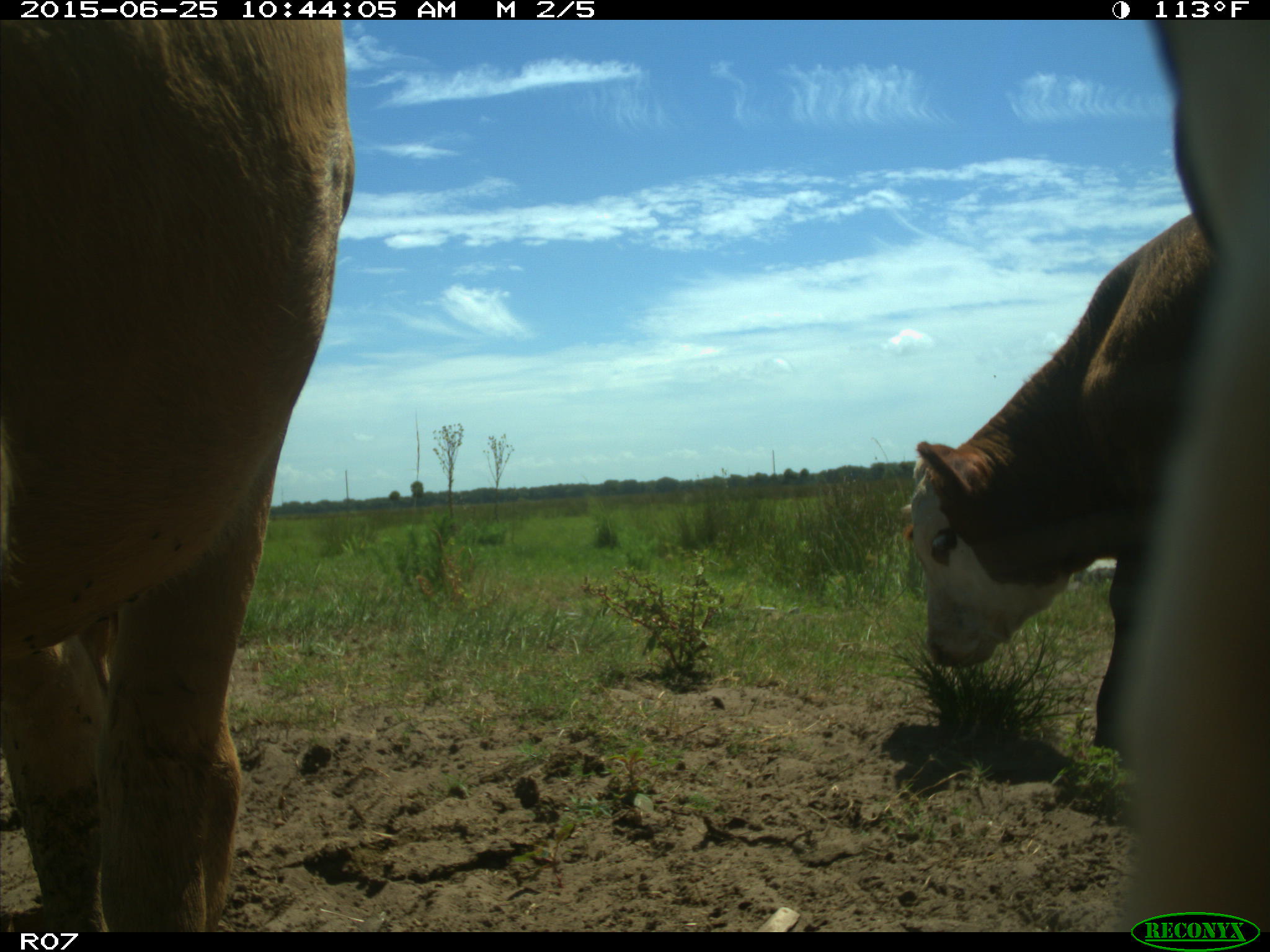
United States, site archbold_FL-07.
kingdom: Animalia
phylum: Chordata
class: Mammalia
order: Artiodactyla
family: Bovidae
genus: Bos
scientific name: Bos taurus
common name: domestic cow